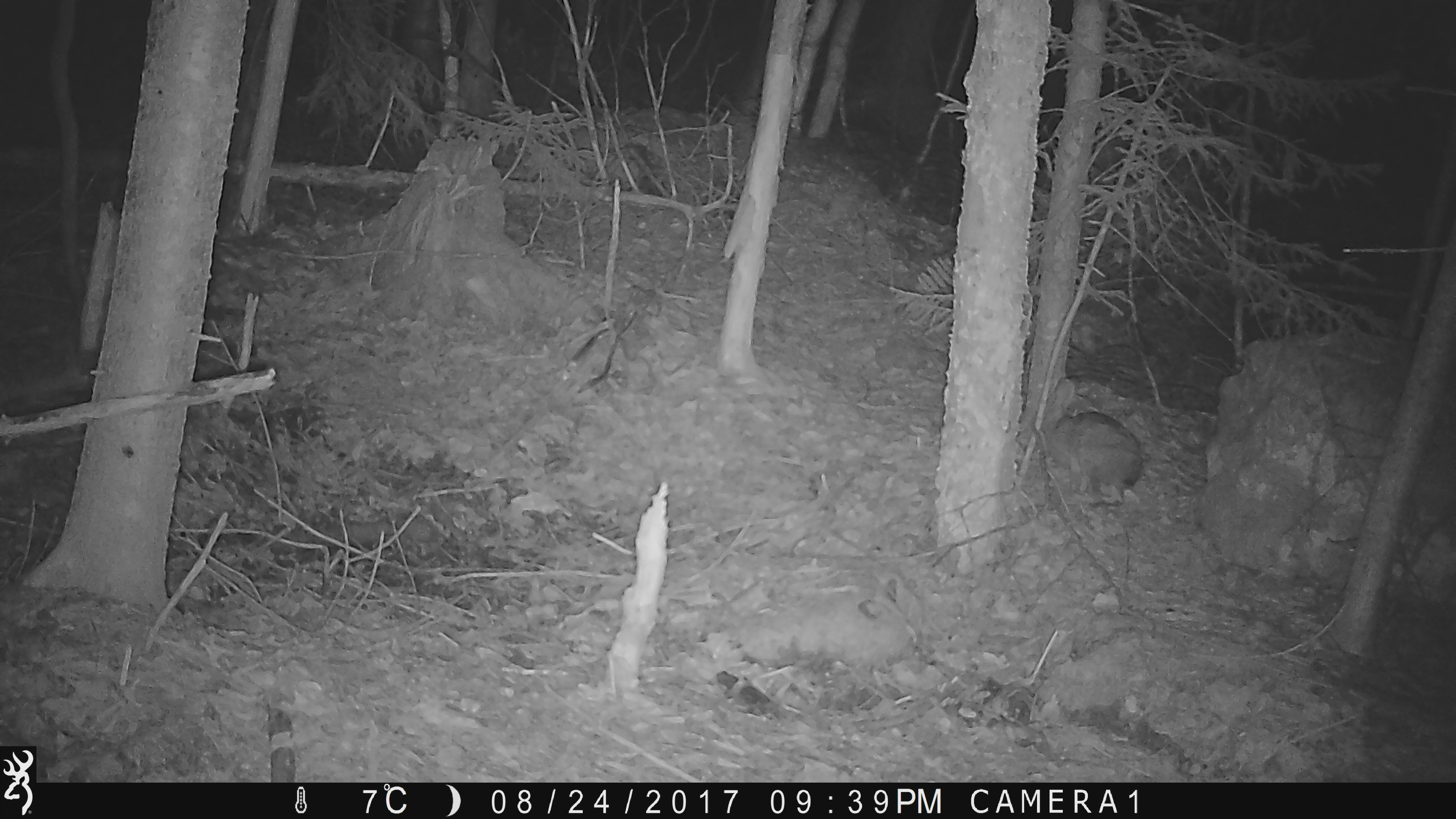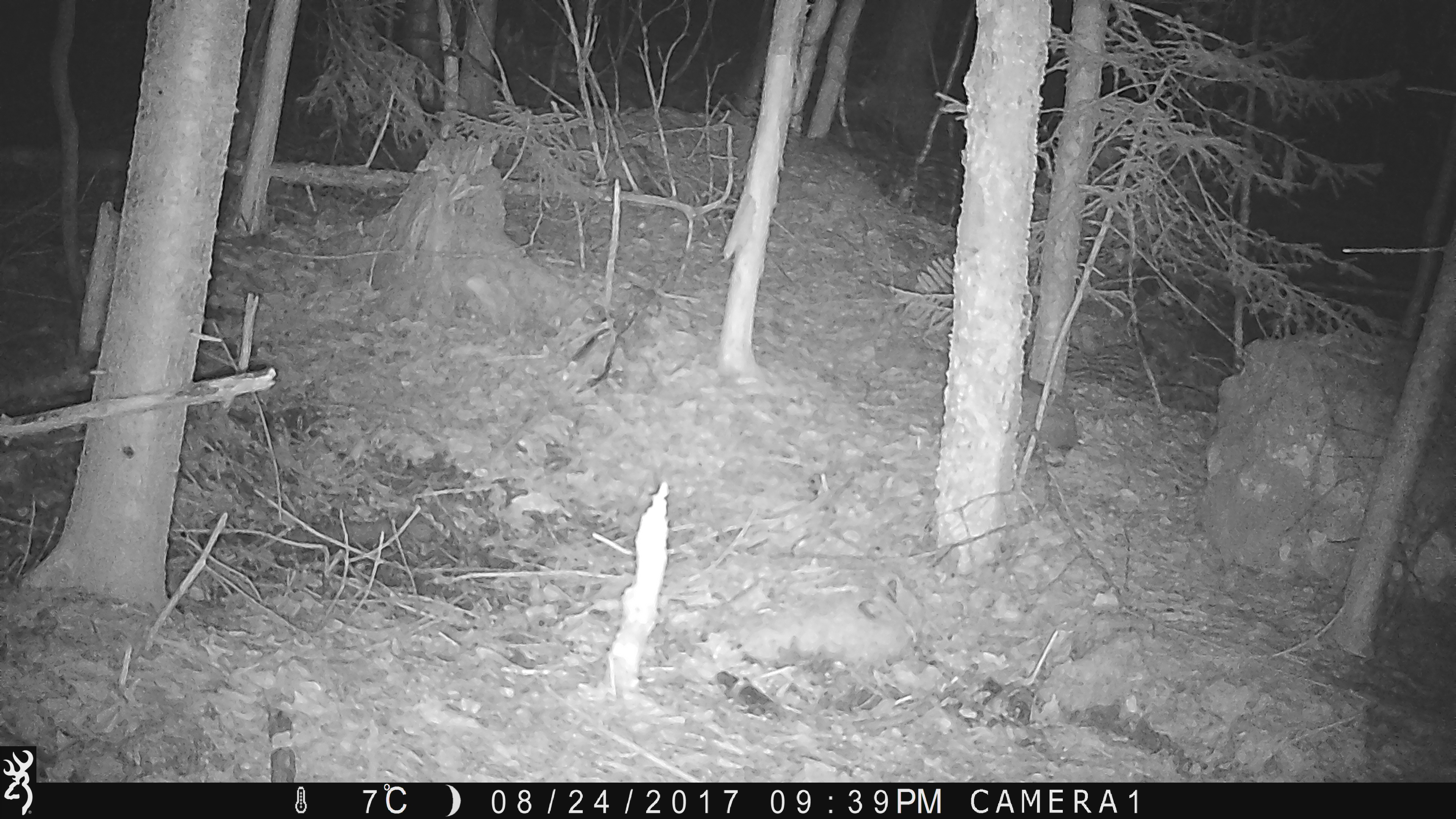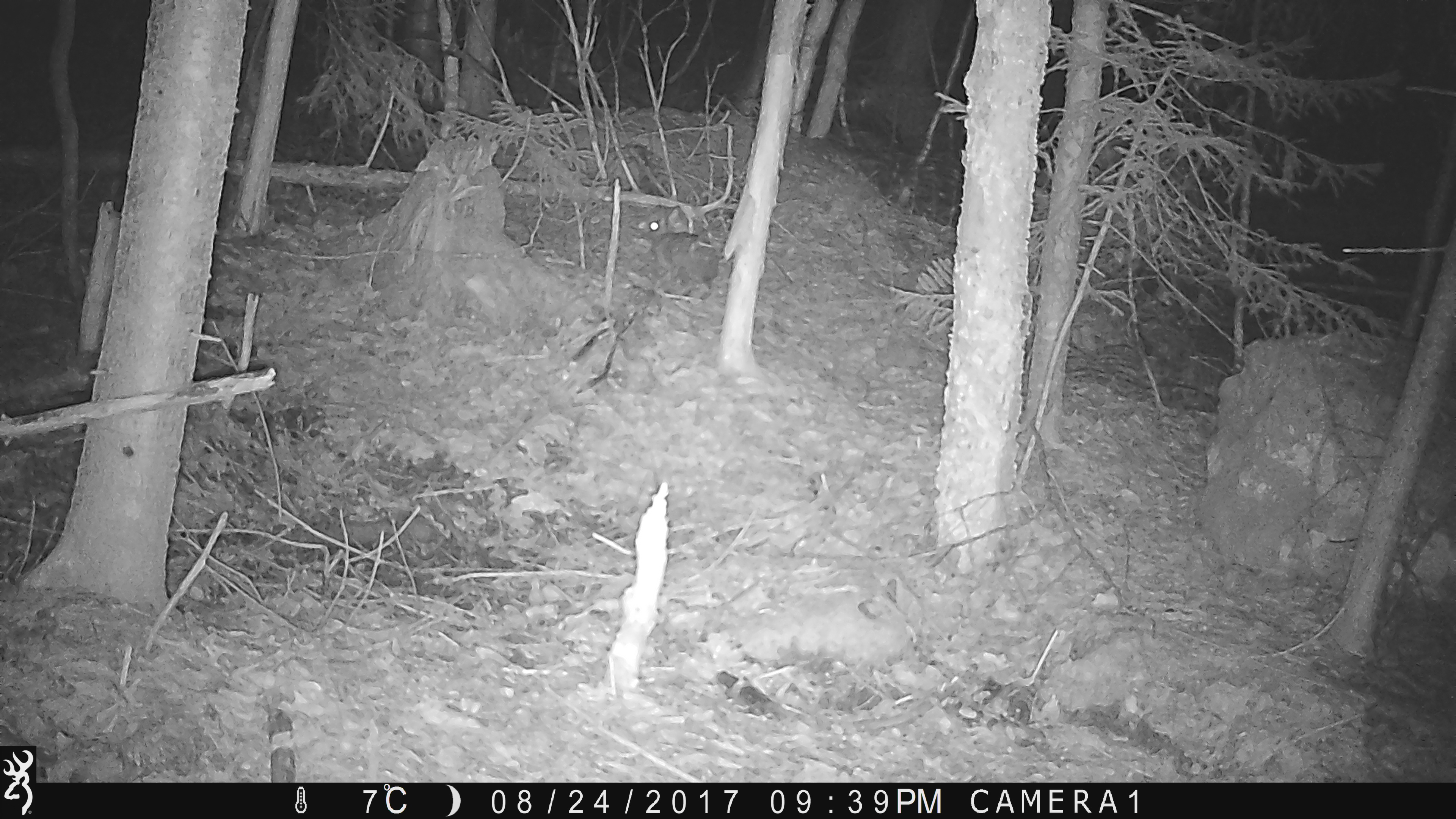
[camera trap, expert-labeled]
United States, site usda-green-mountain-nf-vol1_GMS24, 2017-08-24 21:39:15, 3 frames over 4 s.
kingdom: Animalia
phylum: Chordata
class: Mammalia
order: Lagomorpha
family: Leporidae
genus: Lepus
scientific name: Lepus americanus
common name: snowshoe hare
Snowshoe hare (Lepus americanus).